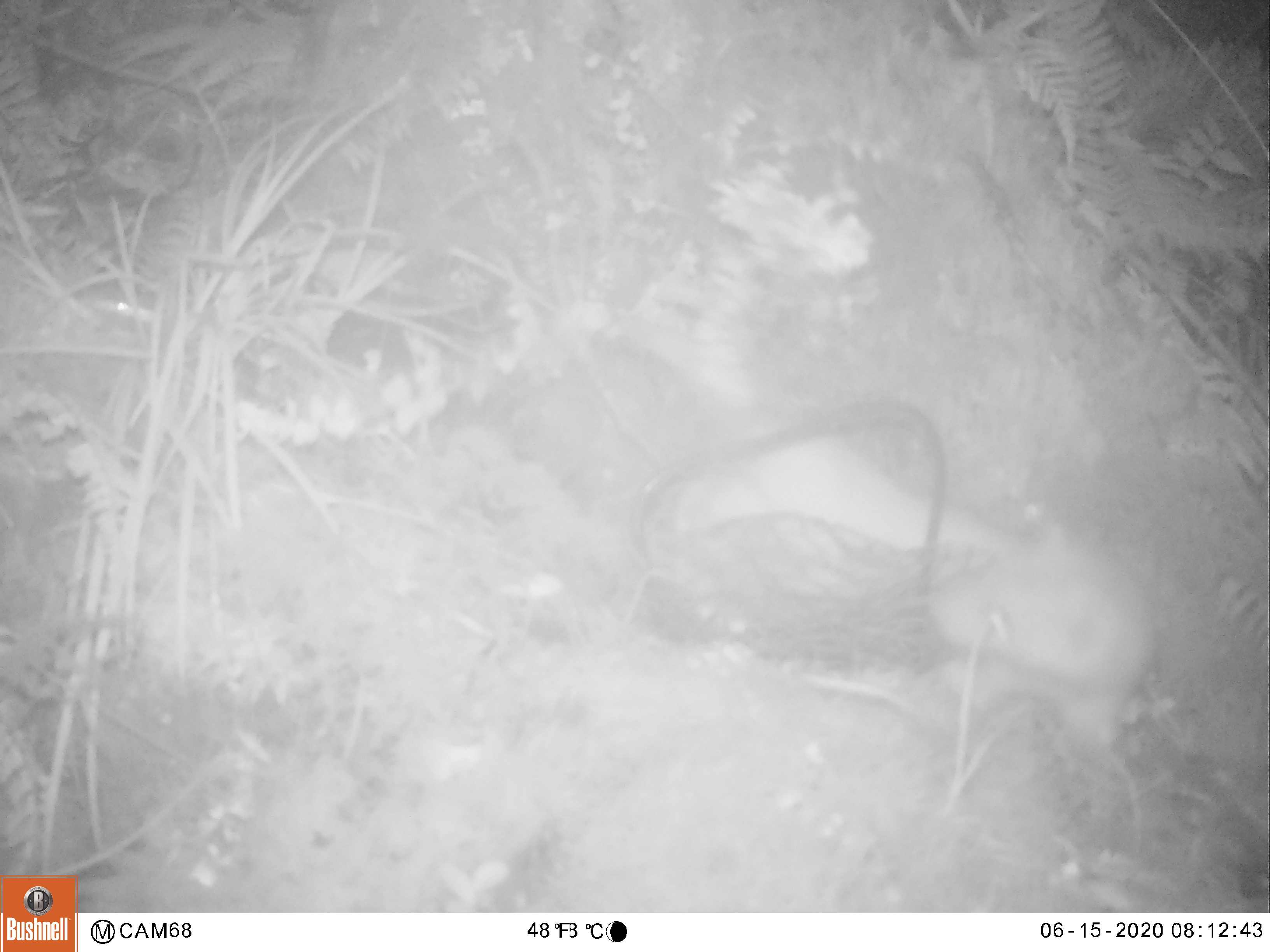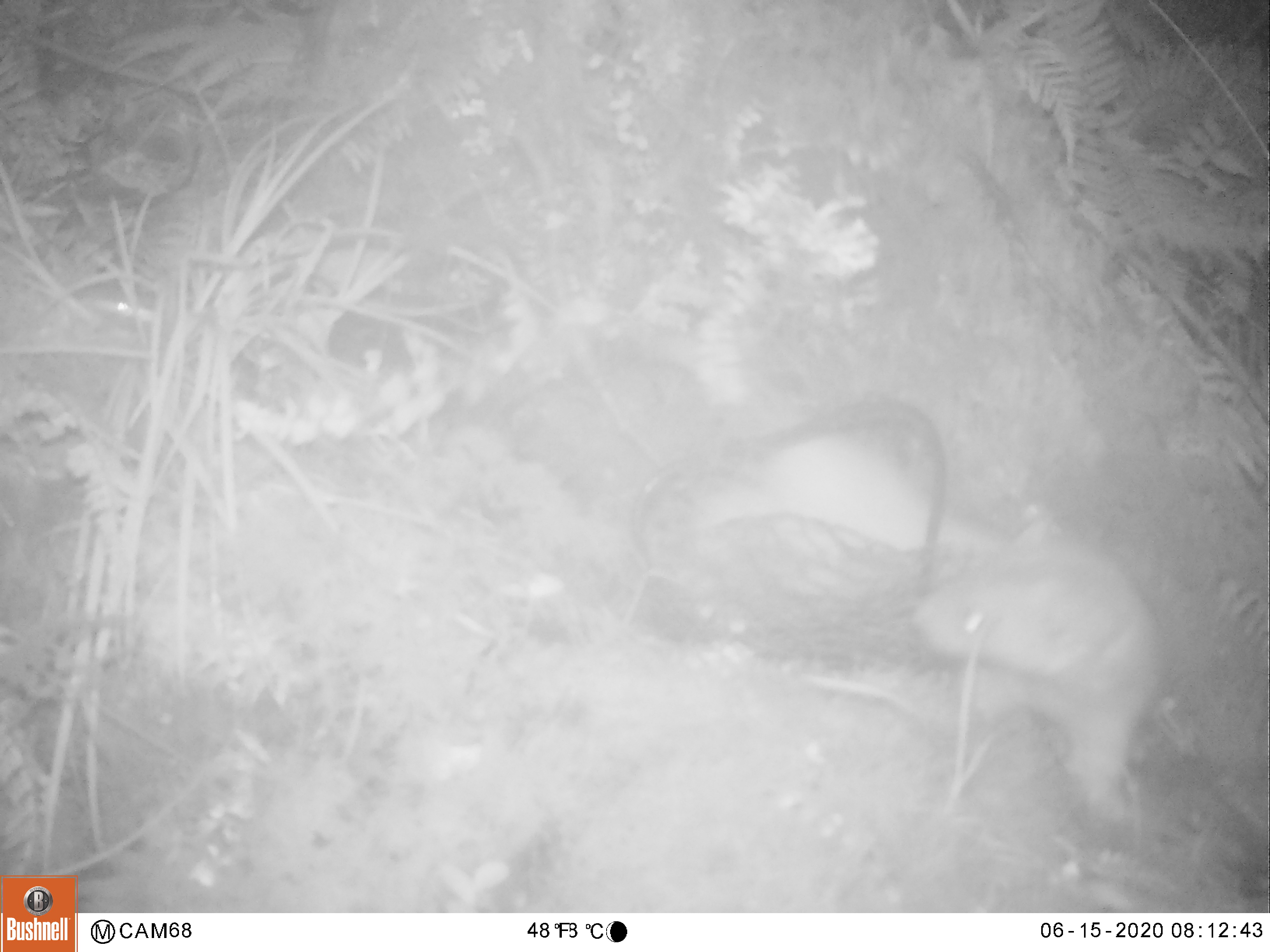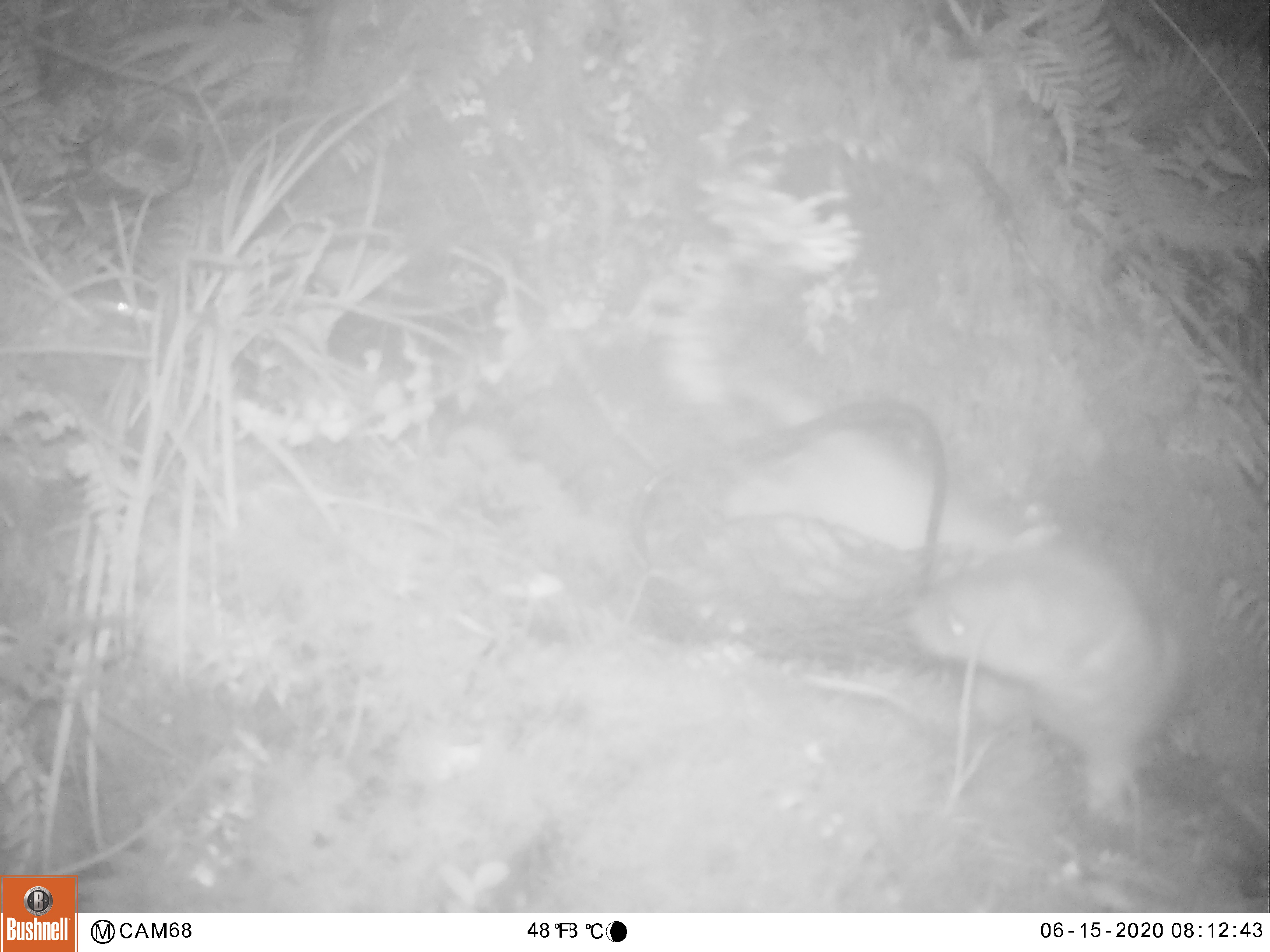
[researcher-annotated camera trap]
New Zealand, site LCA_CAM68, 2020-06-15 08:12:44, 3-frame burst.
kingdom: Animalia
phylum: Chordata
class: Mammalia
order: Carnivora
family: Mustelidae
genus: Mustela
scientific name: Mustela erminea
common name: stoat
Stoat (Mustela erminea).